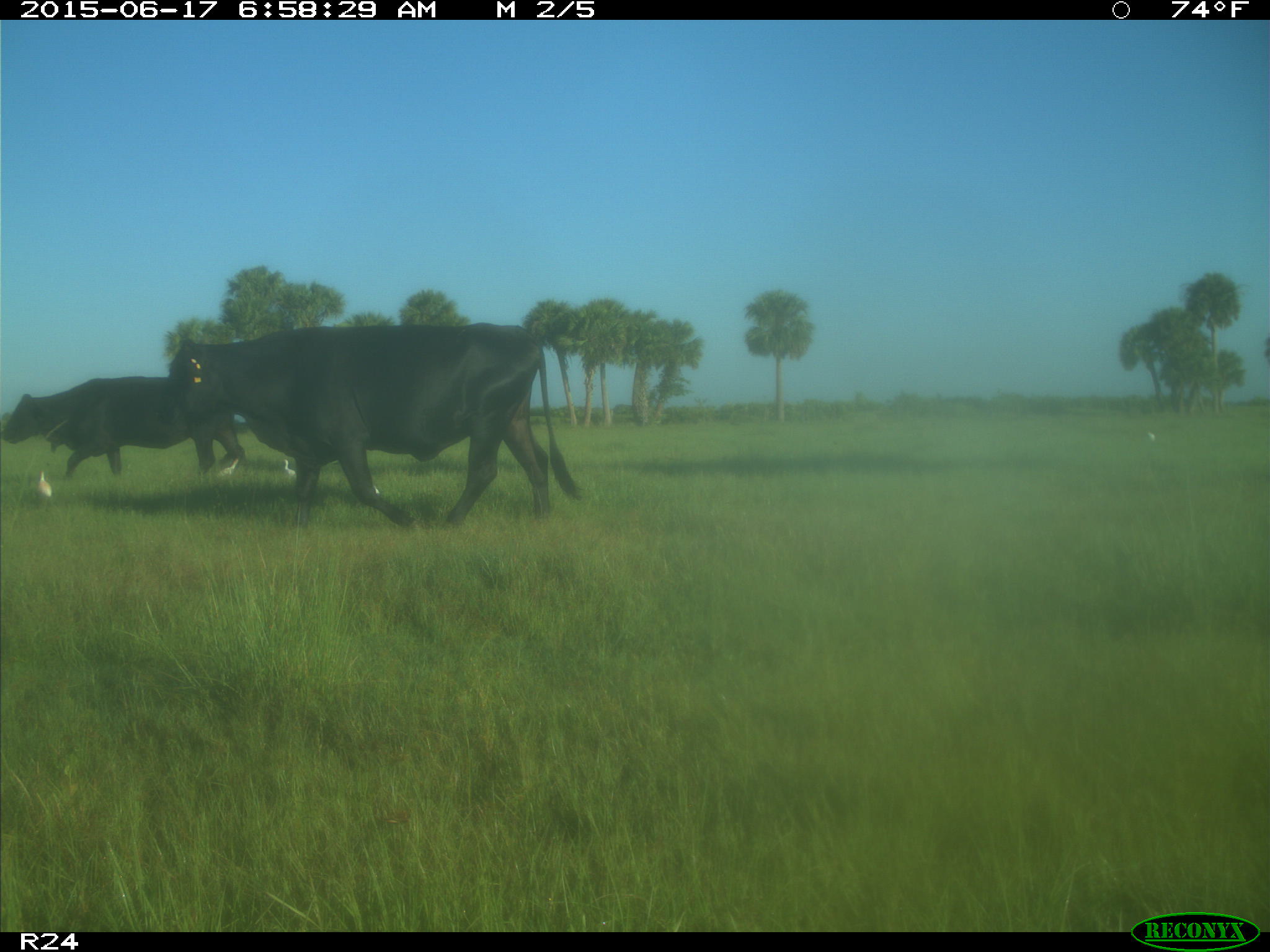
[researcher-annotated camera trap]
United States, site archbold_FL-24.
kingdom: Animalia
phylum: Chordata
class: Mammalia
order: Artiodactyla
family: Bovidae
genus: Bos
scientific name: Bos taurus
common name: domestic cow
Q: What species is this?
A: Bos taurus (domestic cow).